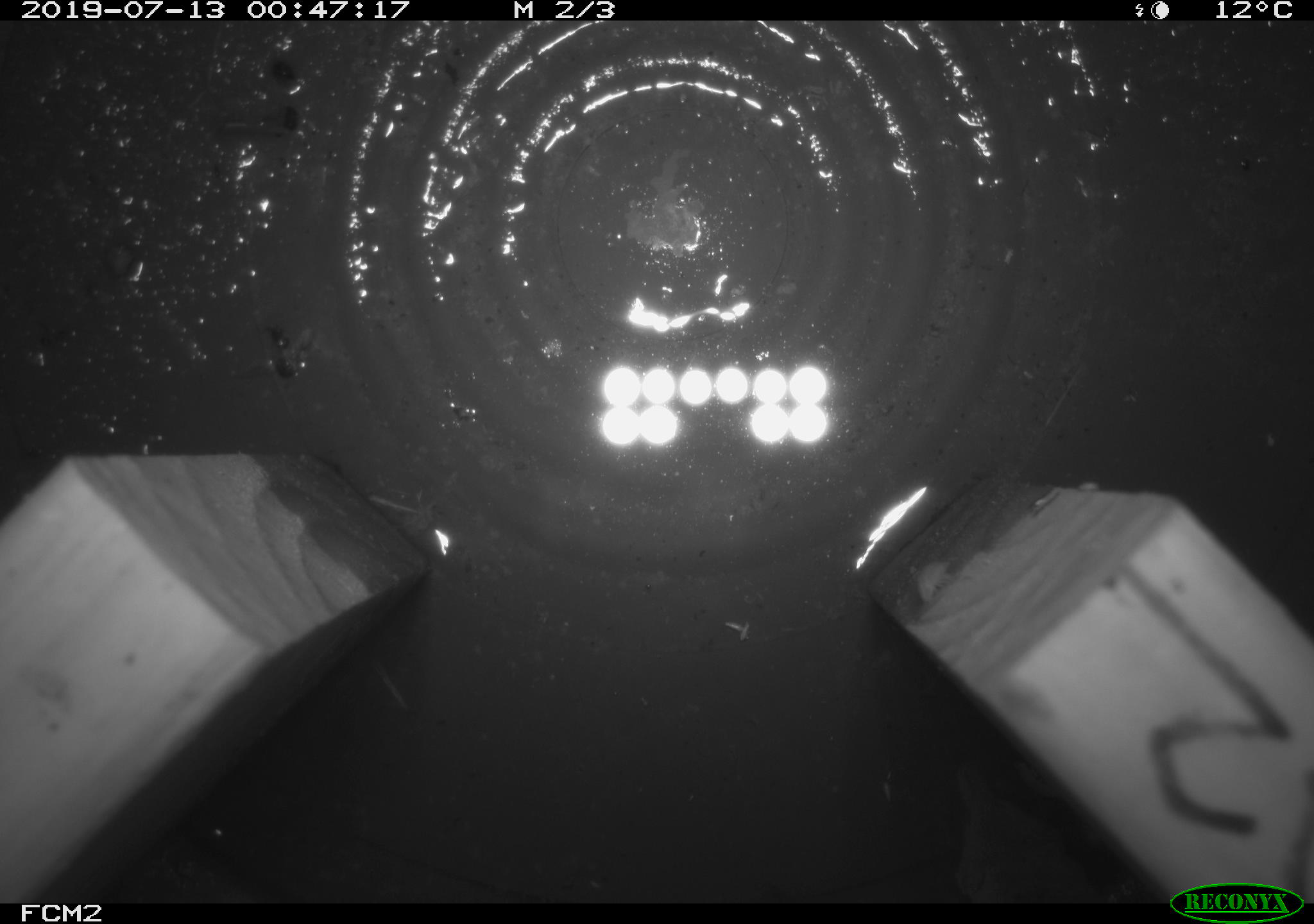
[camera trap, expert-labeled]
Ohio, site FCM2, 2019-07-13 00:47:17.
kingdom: Animalia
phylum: Chordata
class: Mammalia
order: Eulipotyphla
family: Soricidae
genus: Sorex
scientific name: Sorex cinereus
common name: masked shrew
Masked shrew (Sorex cinereus).